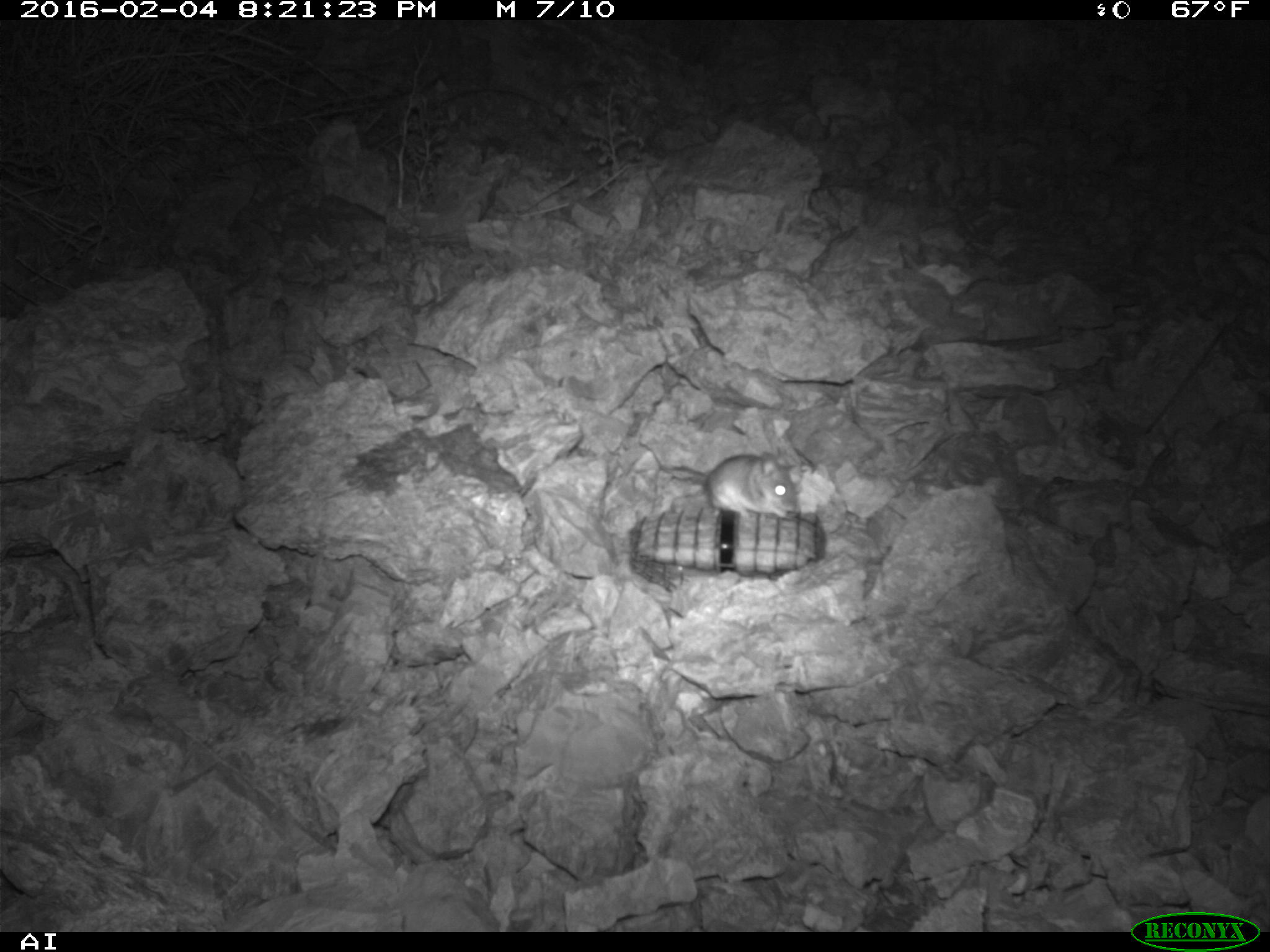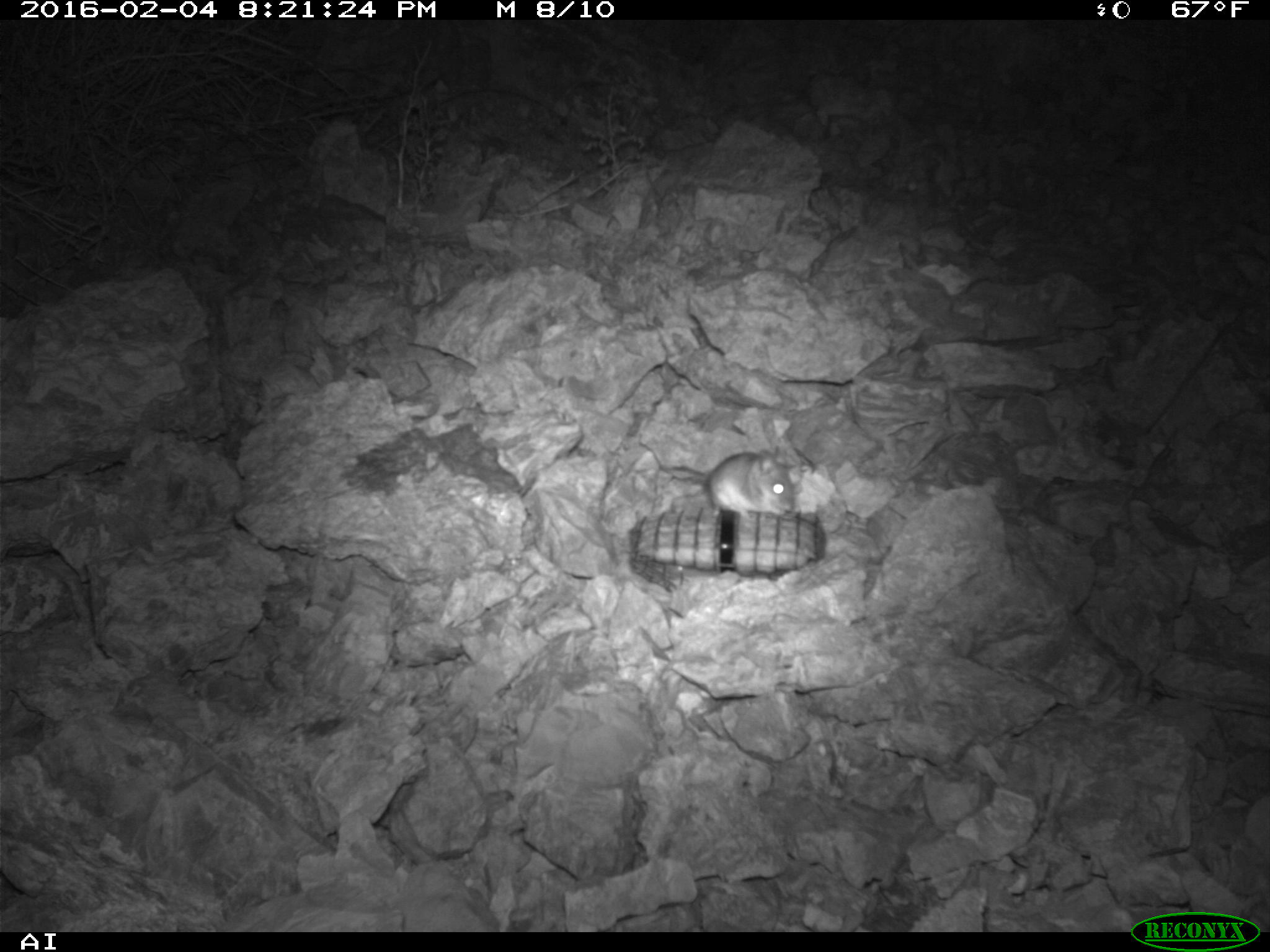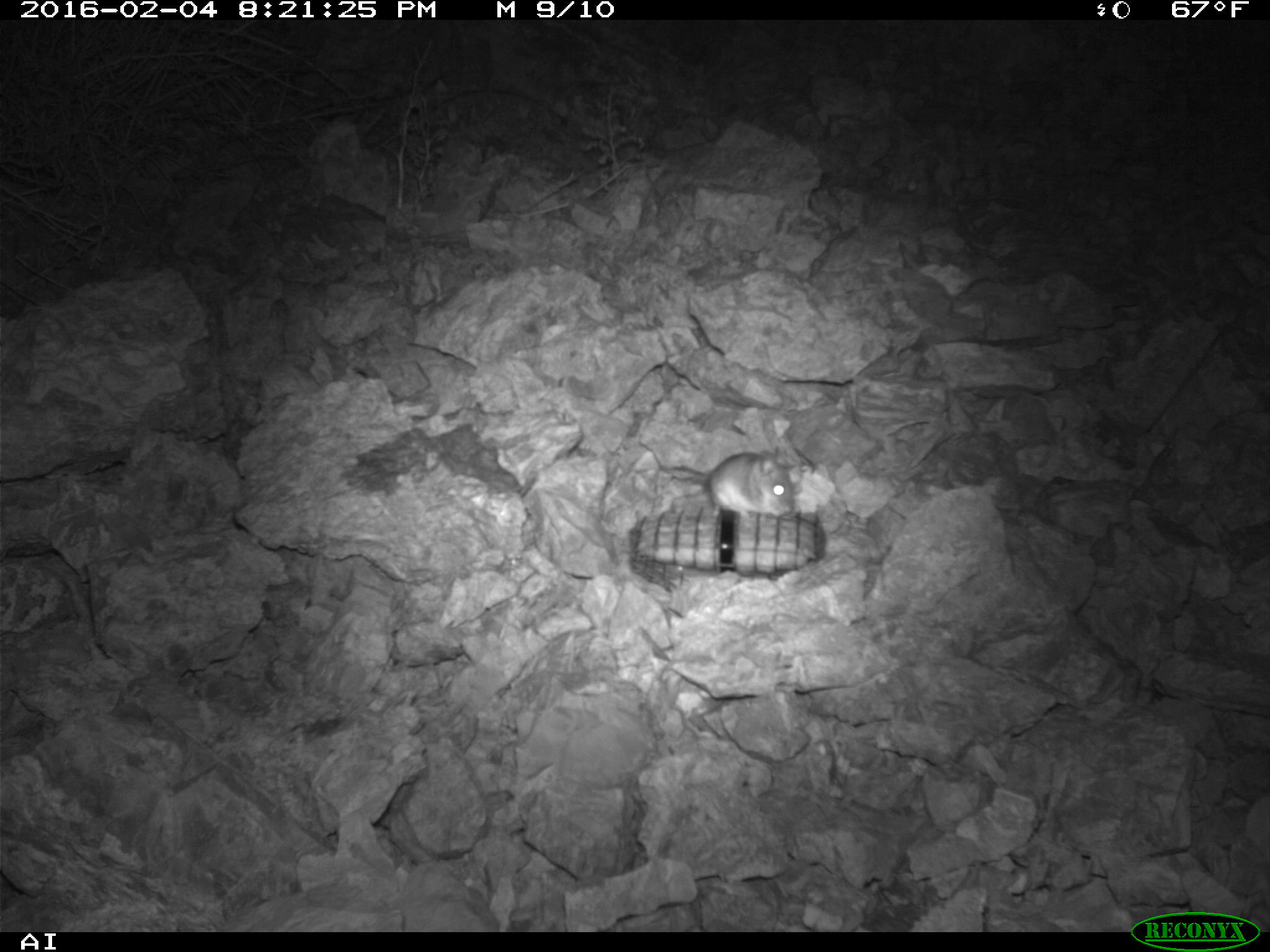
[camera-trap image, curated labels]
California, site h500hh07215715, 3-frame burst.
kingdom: Animalia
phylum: Chordata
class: Mammalia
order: Rodentia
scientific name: Rodentia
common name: rodent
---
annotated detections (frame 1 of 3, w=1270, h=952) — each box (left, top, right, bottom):
rodent: (633, 429, 803, 522)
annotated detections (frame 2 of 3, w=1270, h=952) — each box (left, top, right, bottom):
rodent: (669, 446, 794, 513)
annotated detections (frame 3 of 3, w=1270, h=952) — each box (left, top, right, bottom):
rodent: (672, 446, 795, 521)